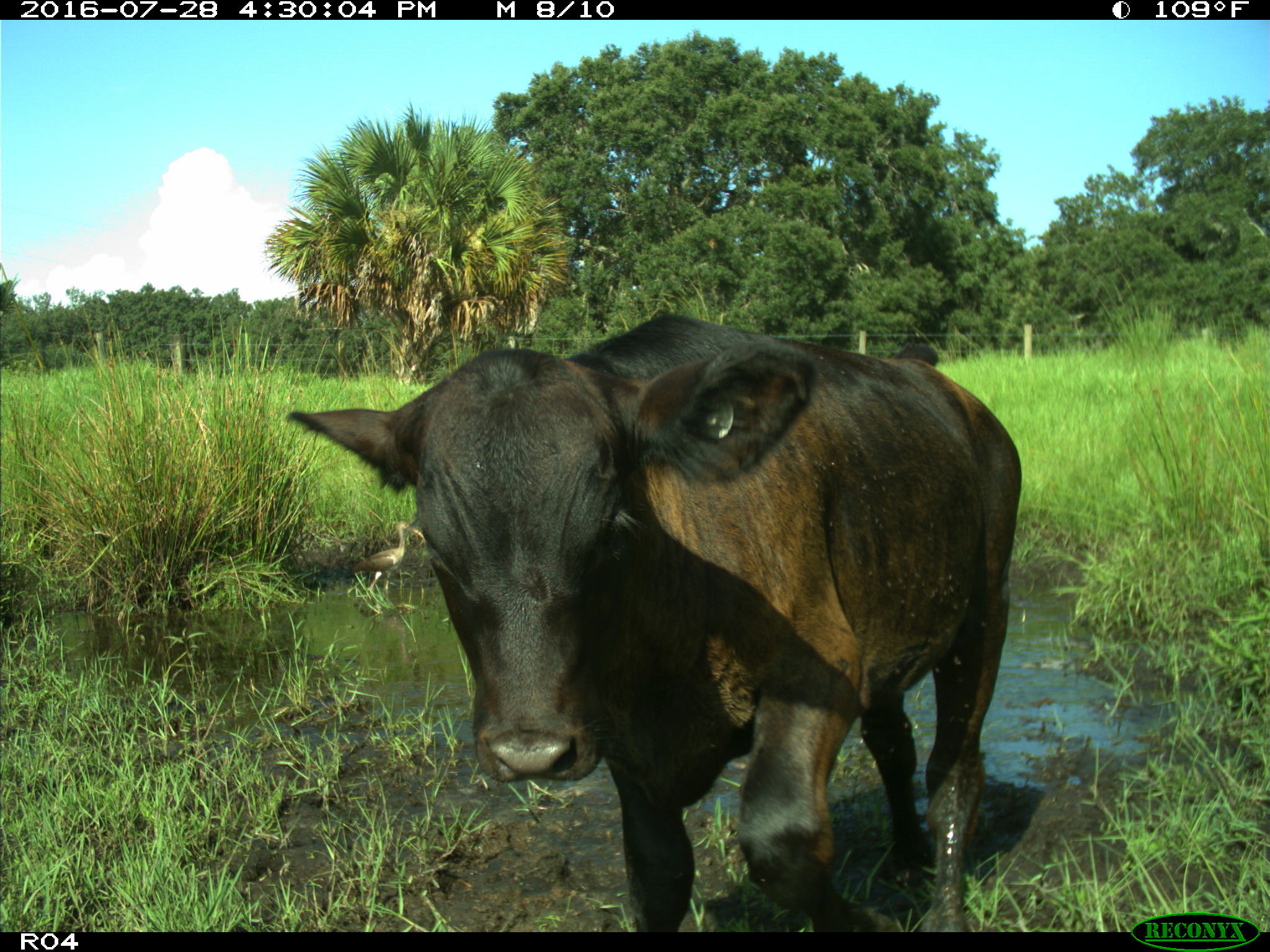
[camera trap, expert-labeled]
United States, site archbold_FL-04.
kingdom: Animalia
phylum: Chordata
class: Mammalia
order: Artiodactyla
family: Bovidae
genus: Bos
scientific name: Bos taurus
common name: domestic cow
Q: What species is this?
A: Bos taurus (domestic cow).